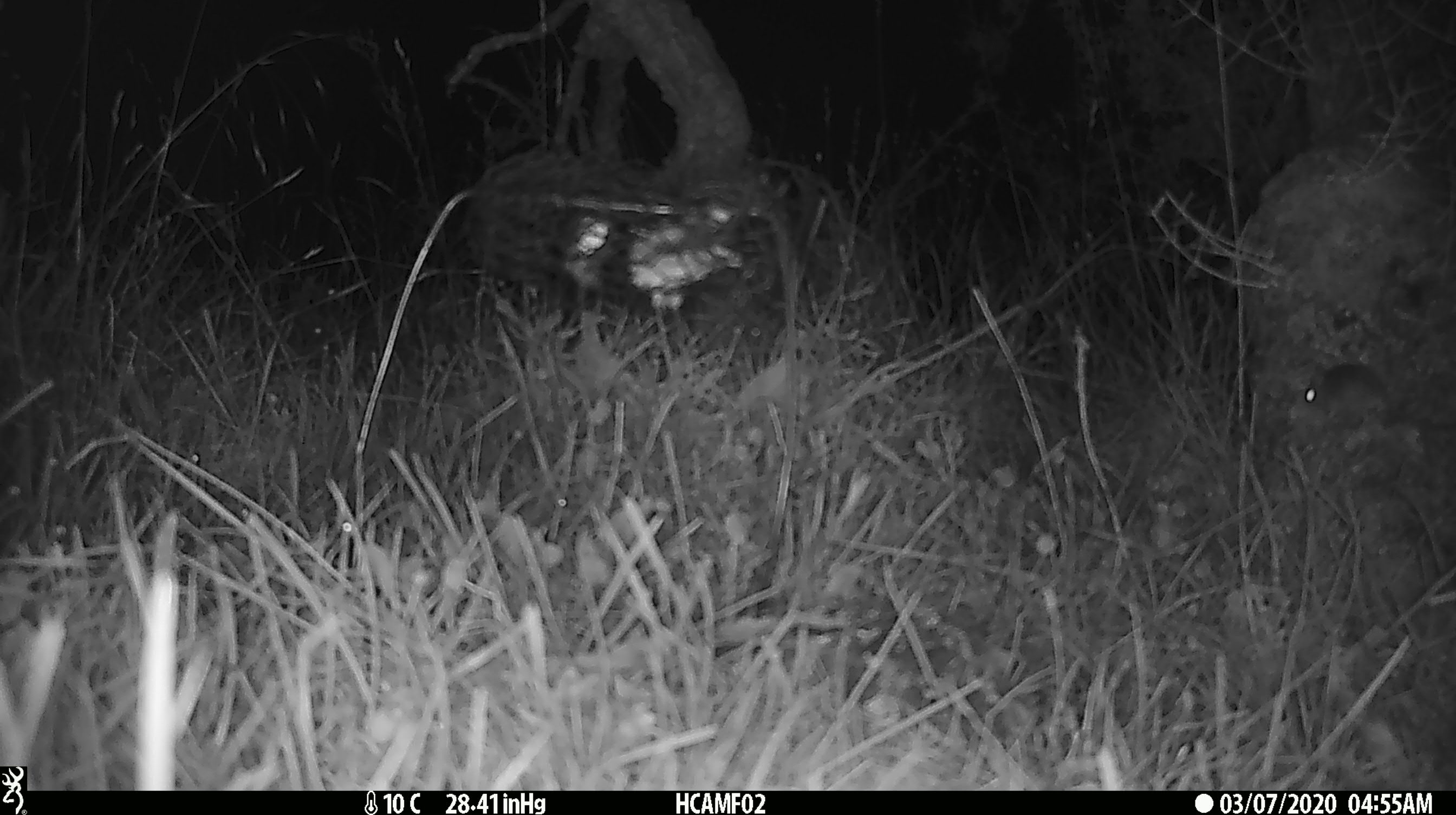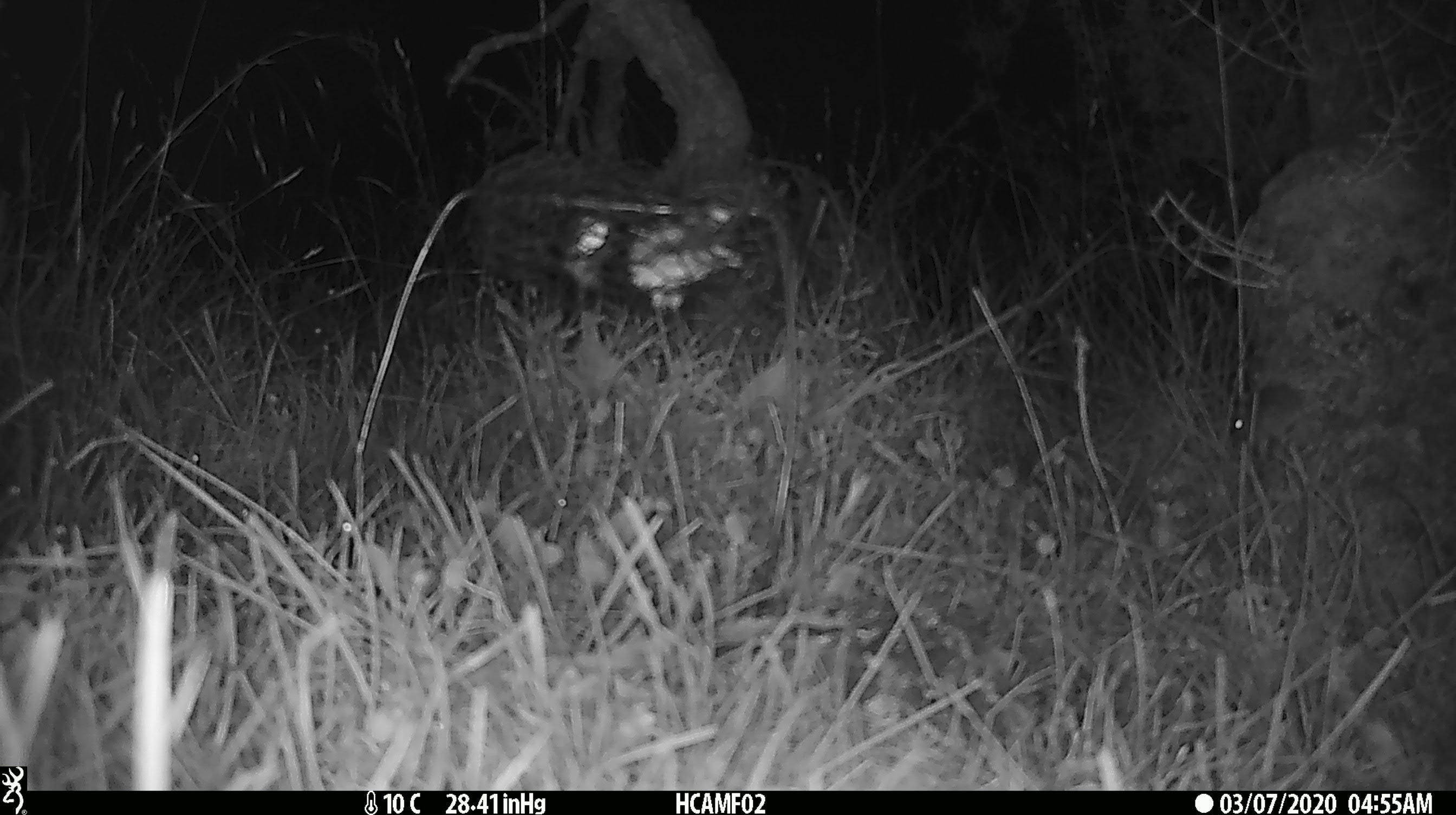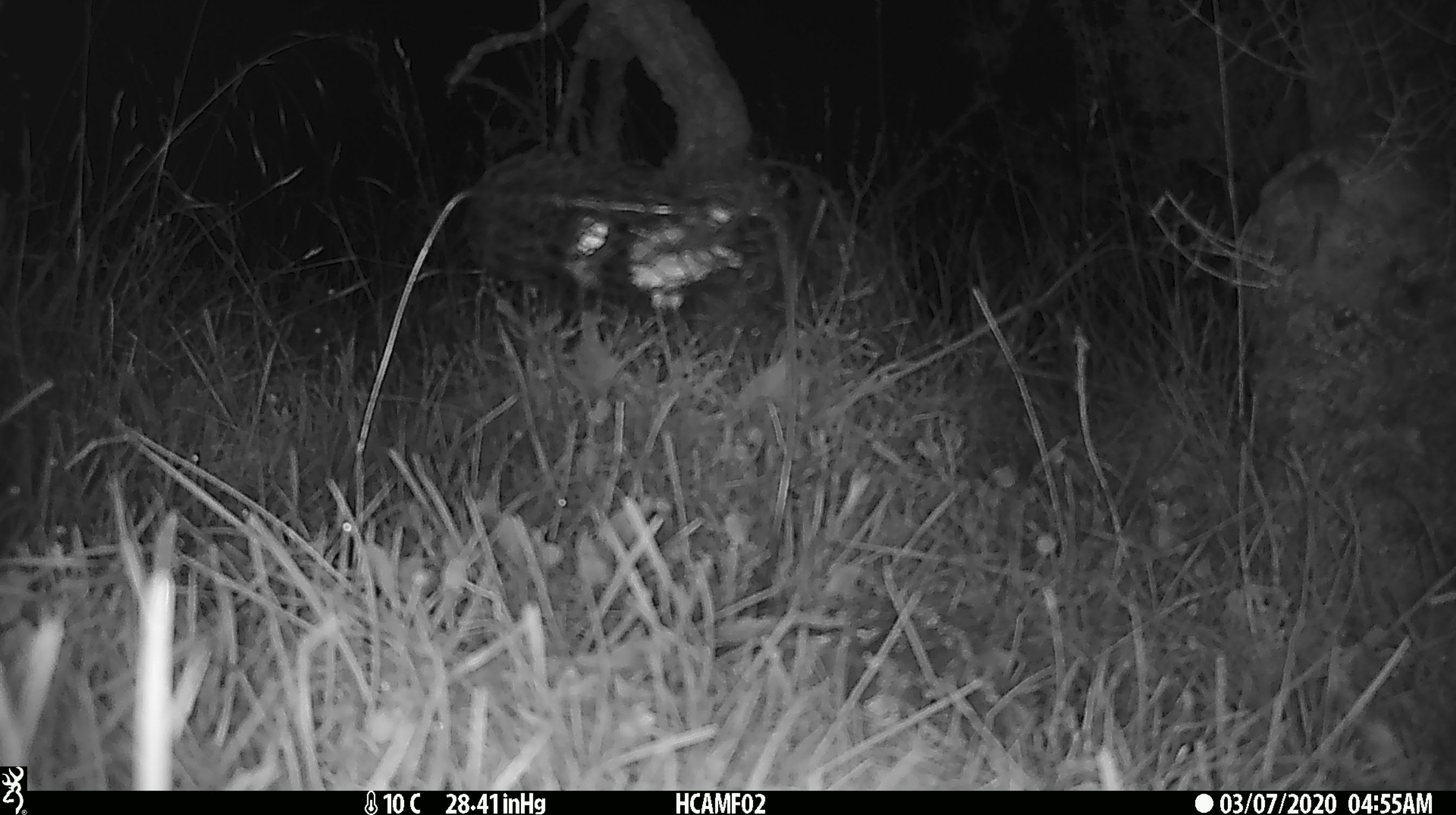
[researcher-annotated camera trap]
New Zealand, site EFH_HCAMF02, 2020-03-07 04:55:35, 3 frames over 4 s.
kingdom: Animalia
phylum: Chordata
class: Mammalia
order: Rodentia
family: Muridae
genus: Mus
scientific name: Mus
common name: mouse